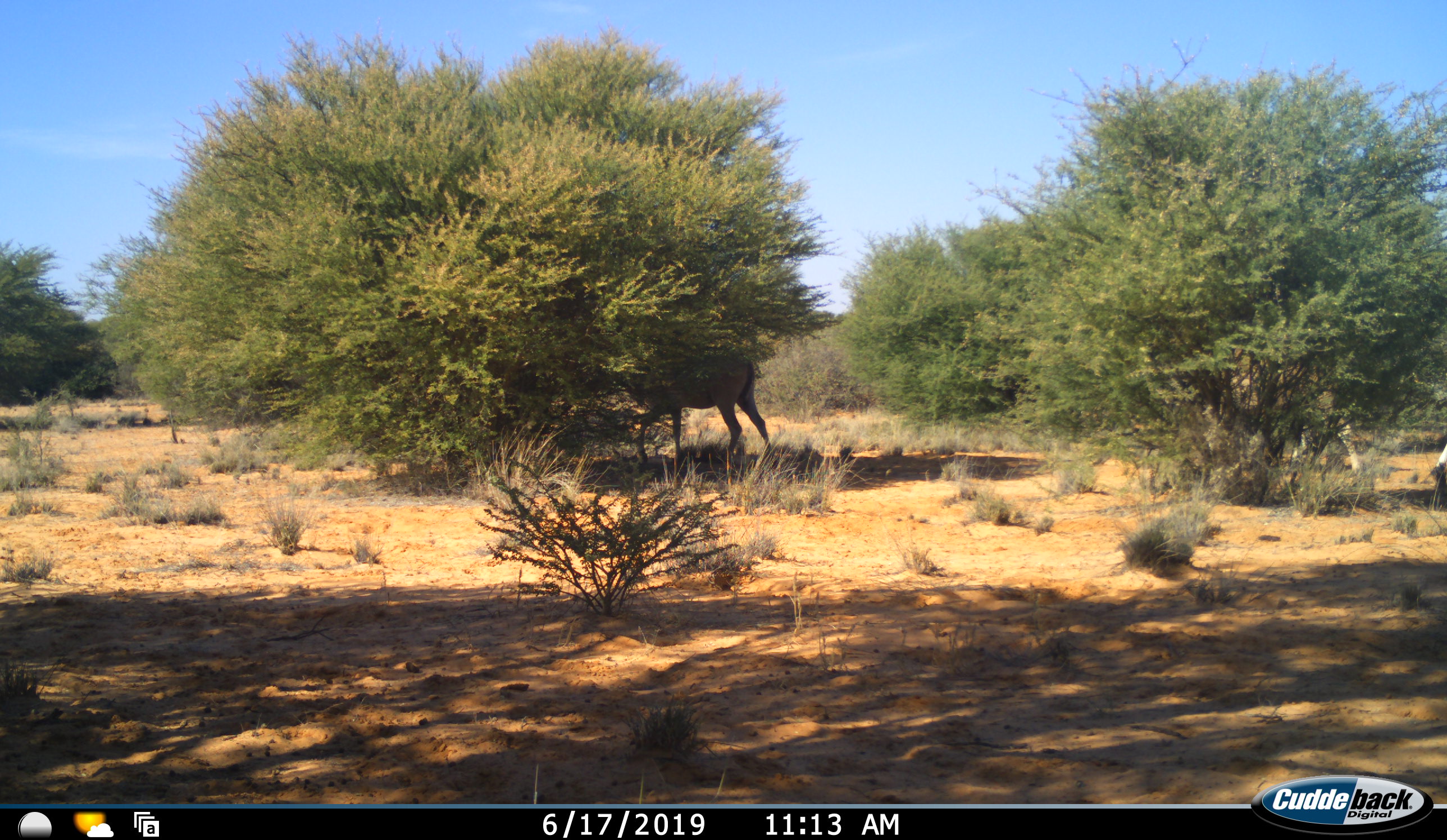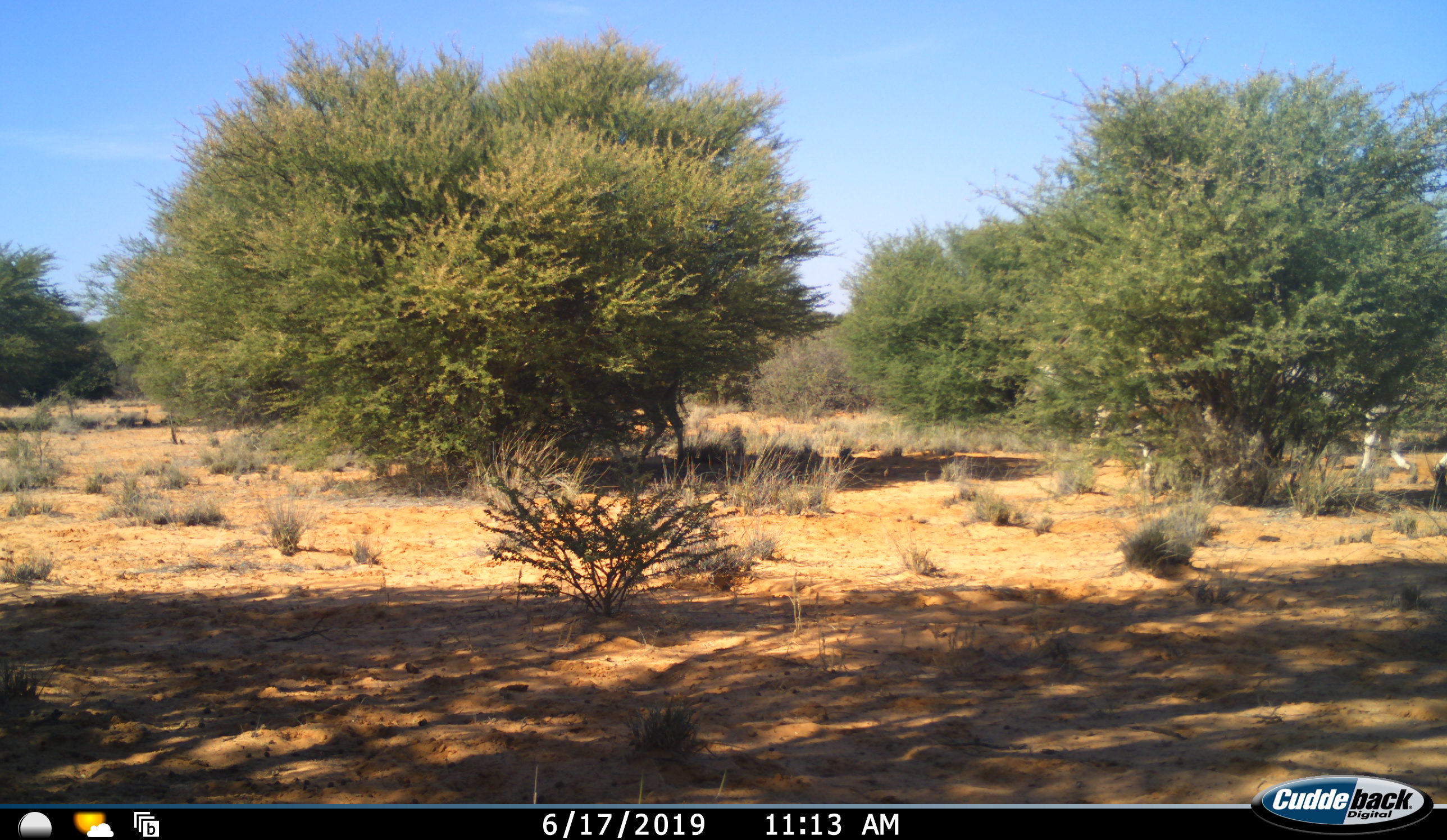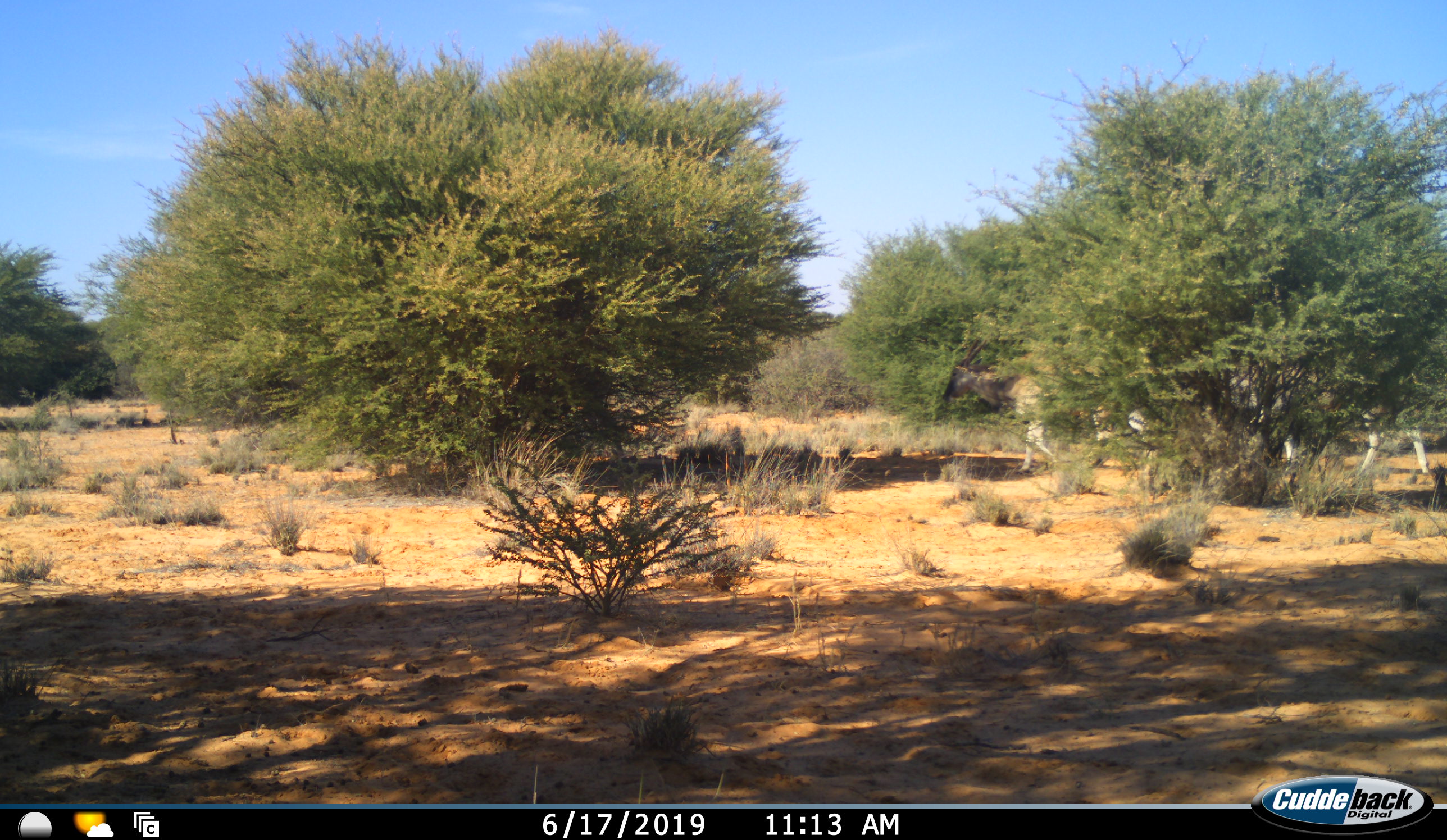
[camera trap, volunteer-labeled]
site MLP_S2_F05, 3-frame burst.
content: unidentified animal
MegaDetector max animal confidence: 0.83